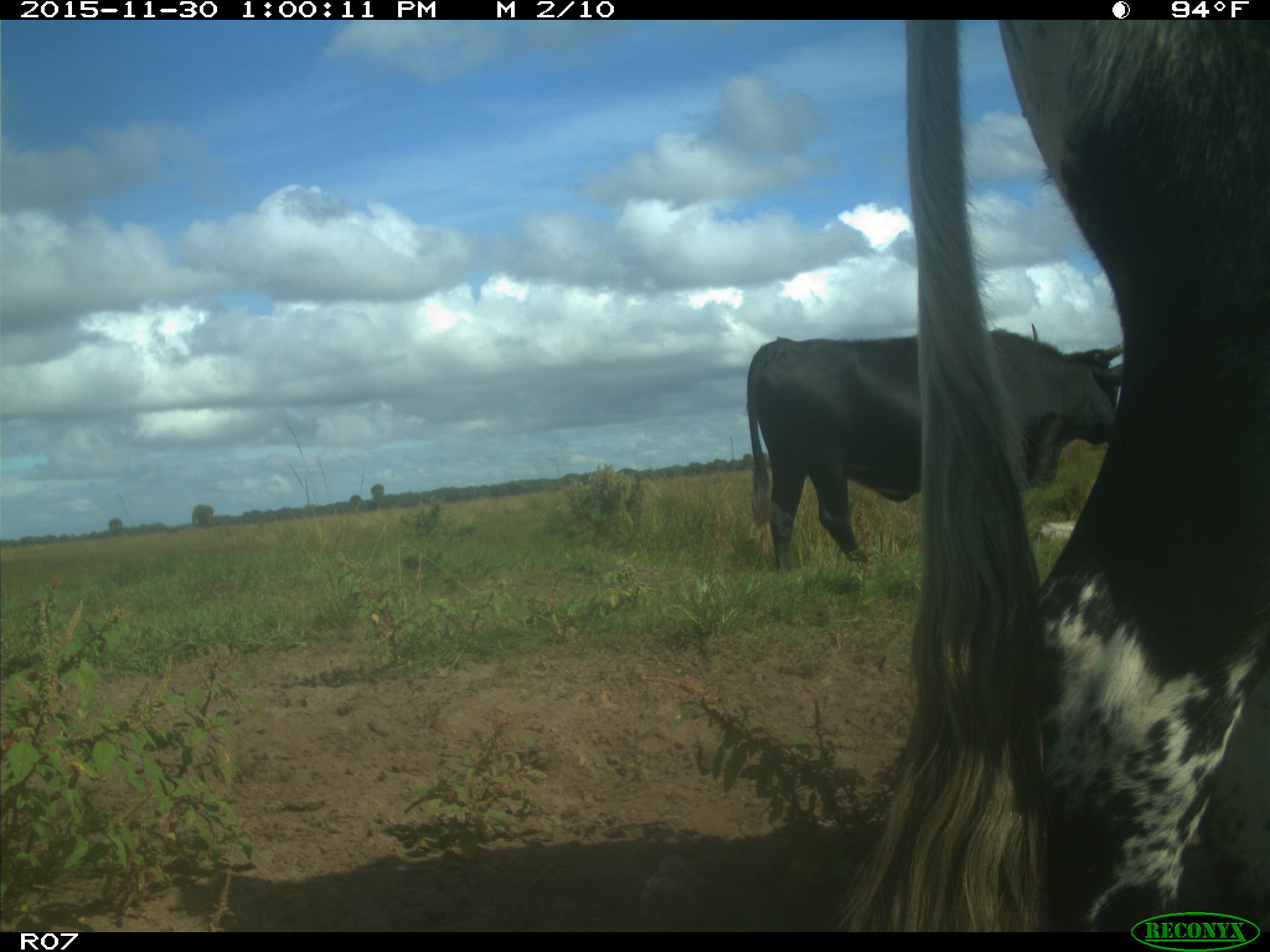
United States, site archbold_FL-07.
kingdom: Animalia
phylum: Chordata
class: Mammalia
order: Artiodactyla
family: Bovidae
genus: Bos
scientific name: Bos taurus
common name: domestic cow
Bos taurus (domestic cow).